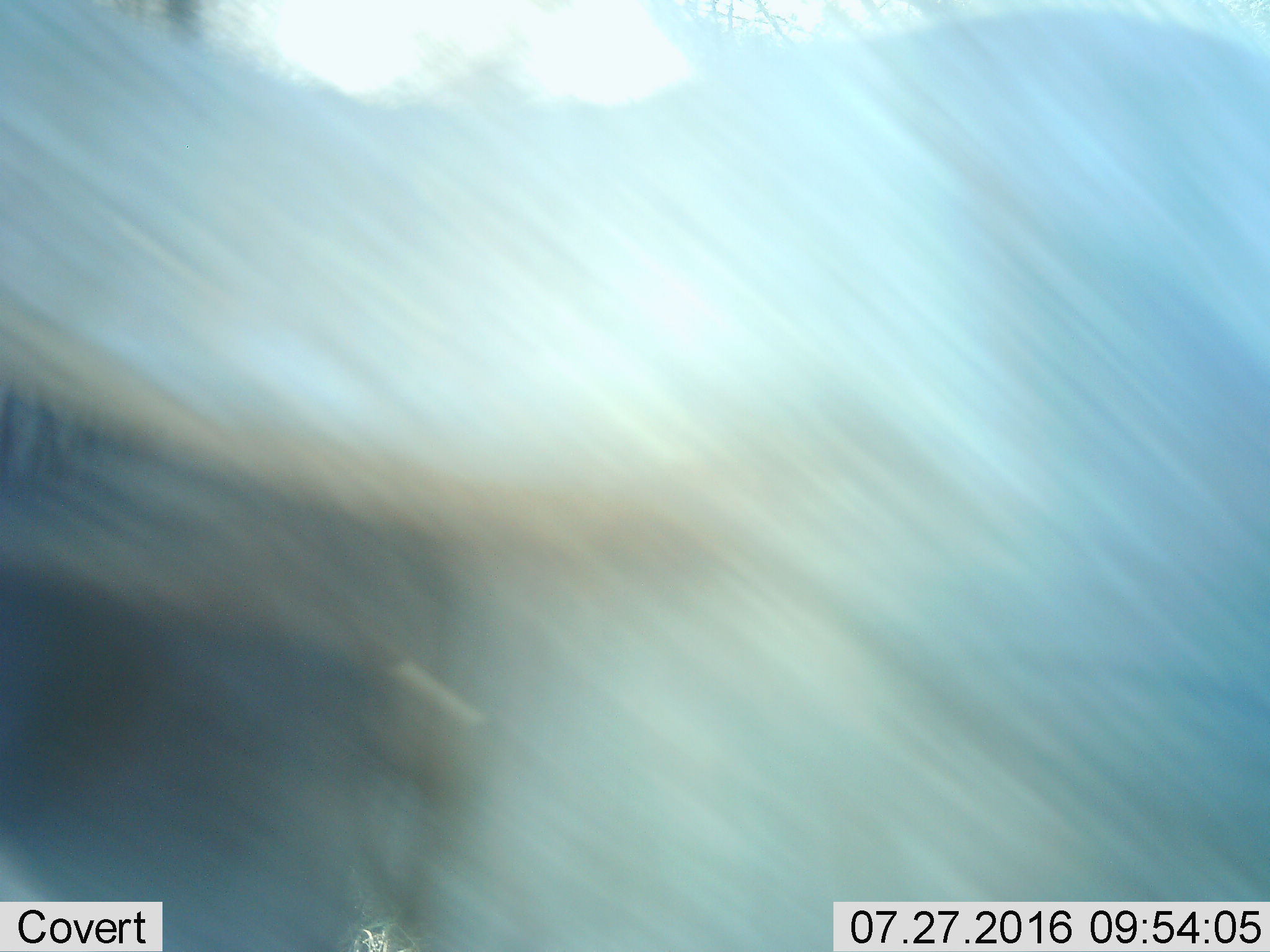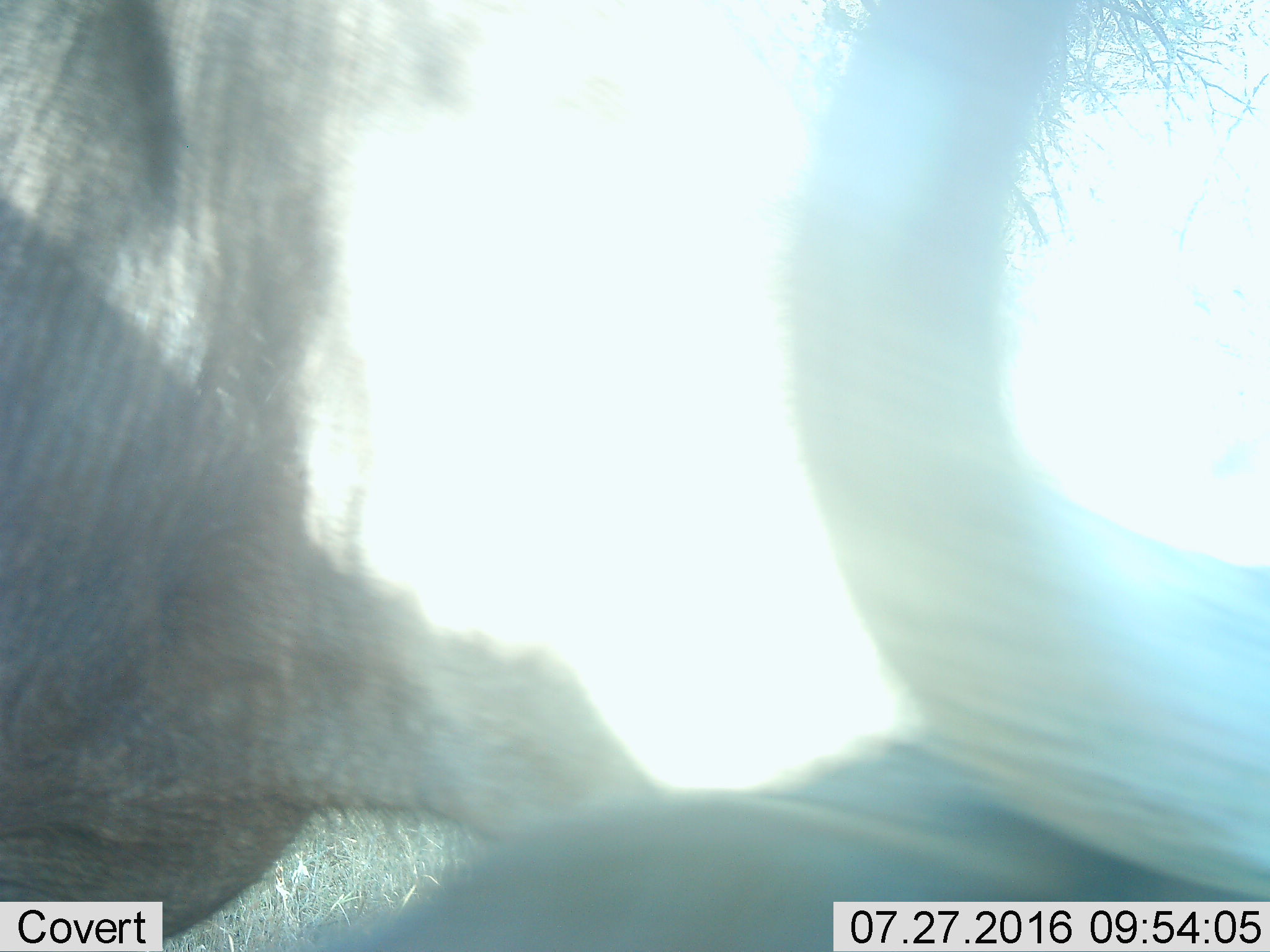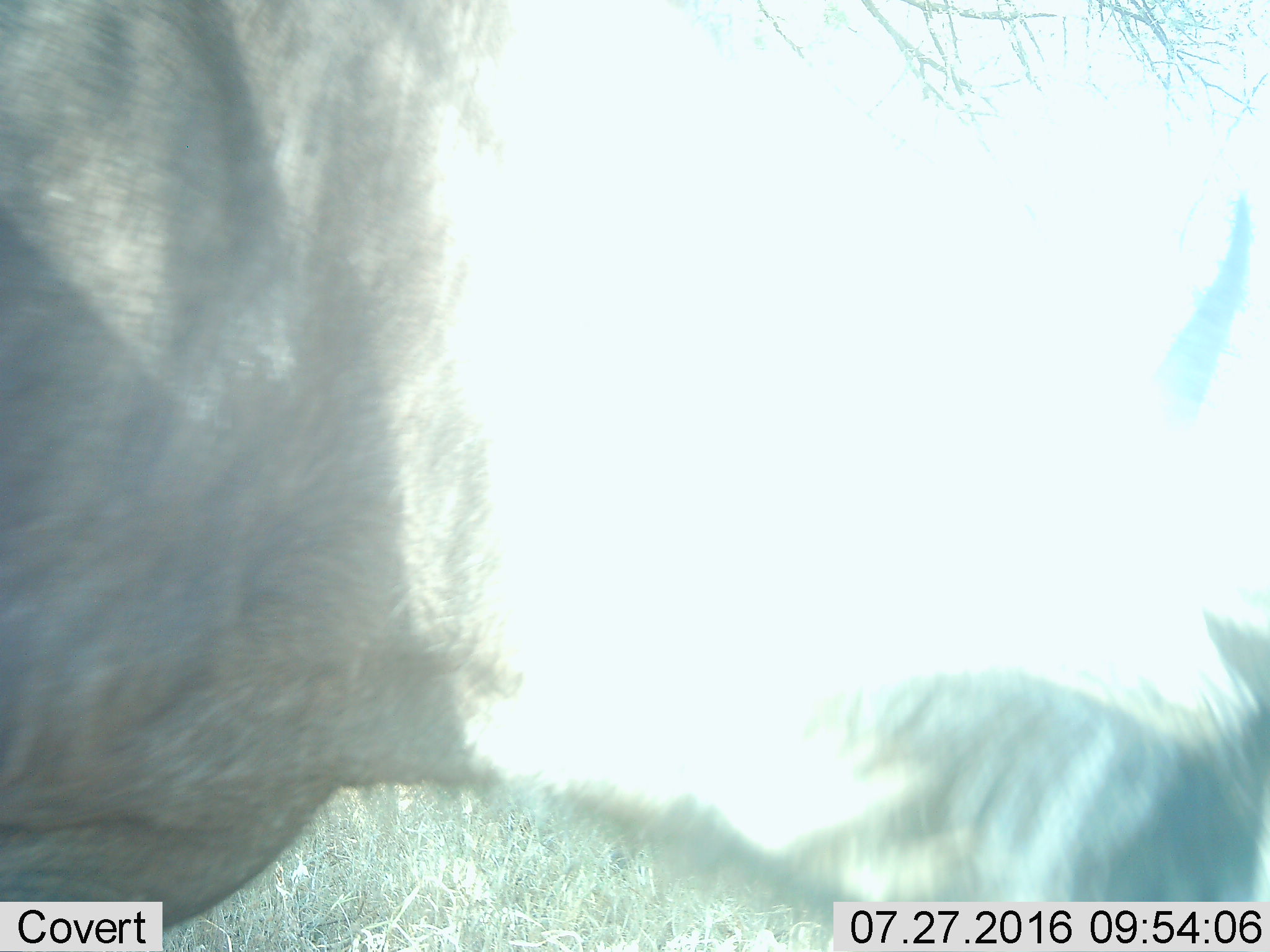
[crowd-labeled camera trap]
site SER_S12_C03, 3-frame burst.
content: unidentified animal